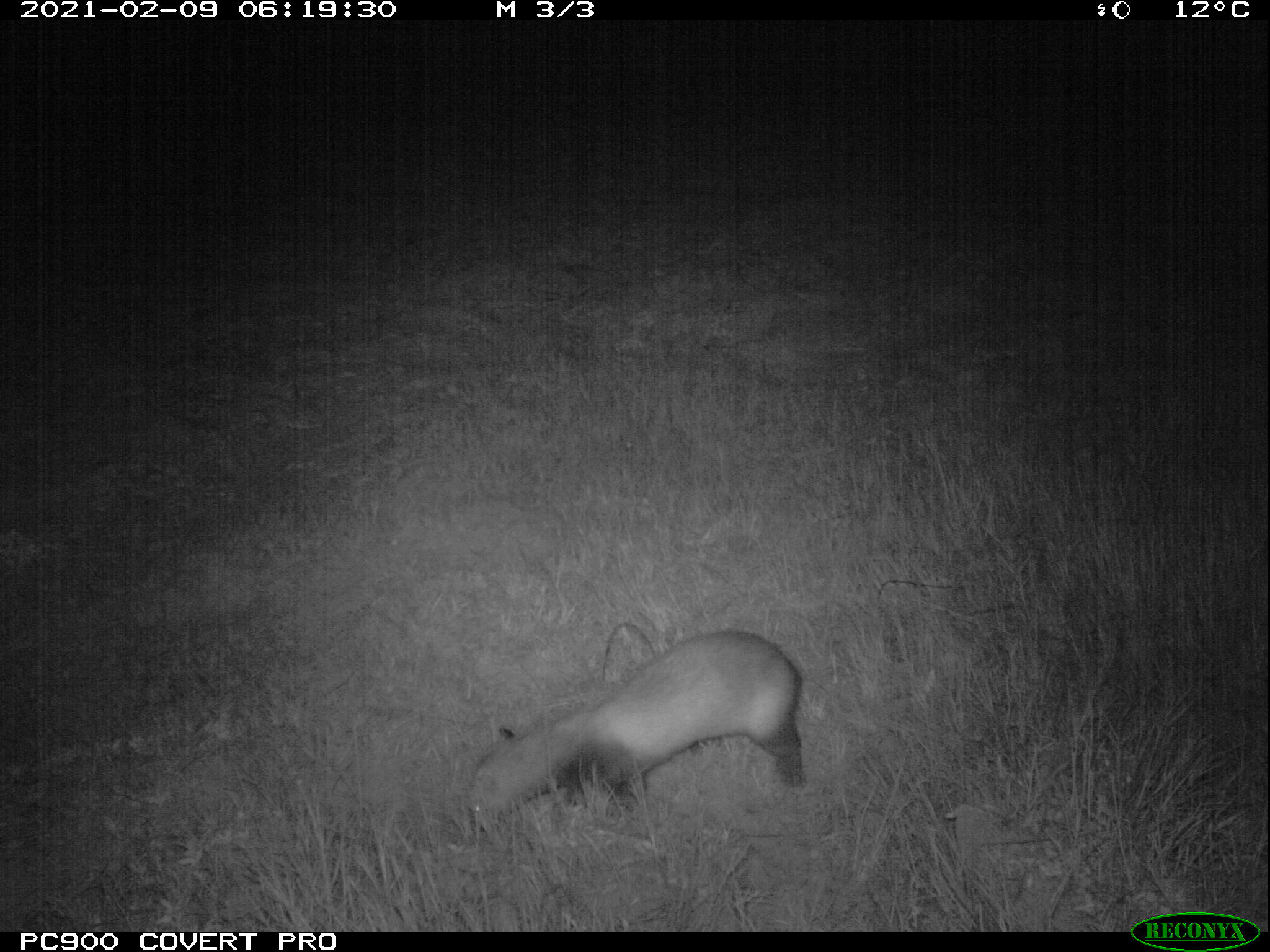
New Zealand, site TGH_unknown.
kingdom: Animalia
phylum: Chordata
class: Mammalia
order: Carnivora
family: Mustelidae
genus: Mustela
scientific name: Mustela furo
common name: ferret